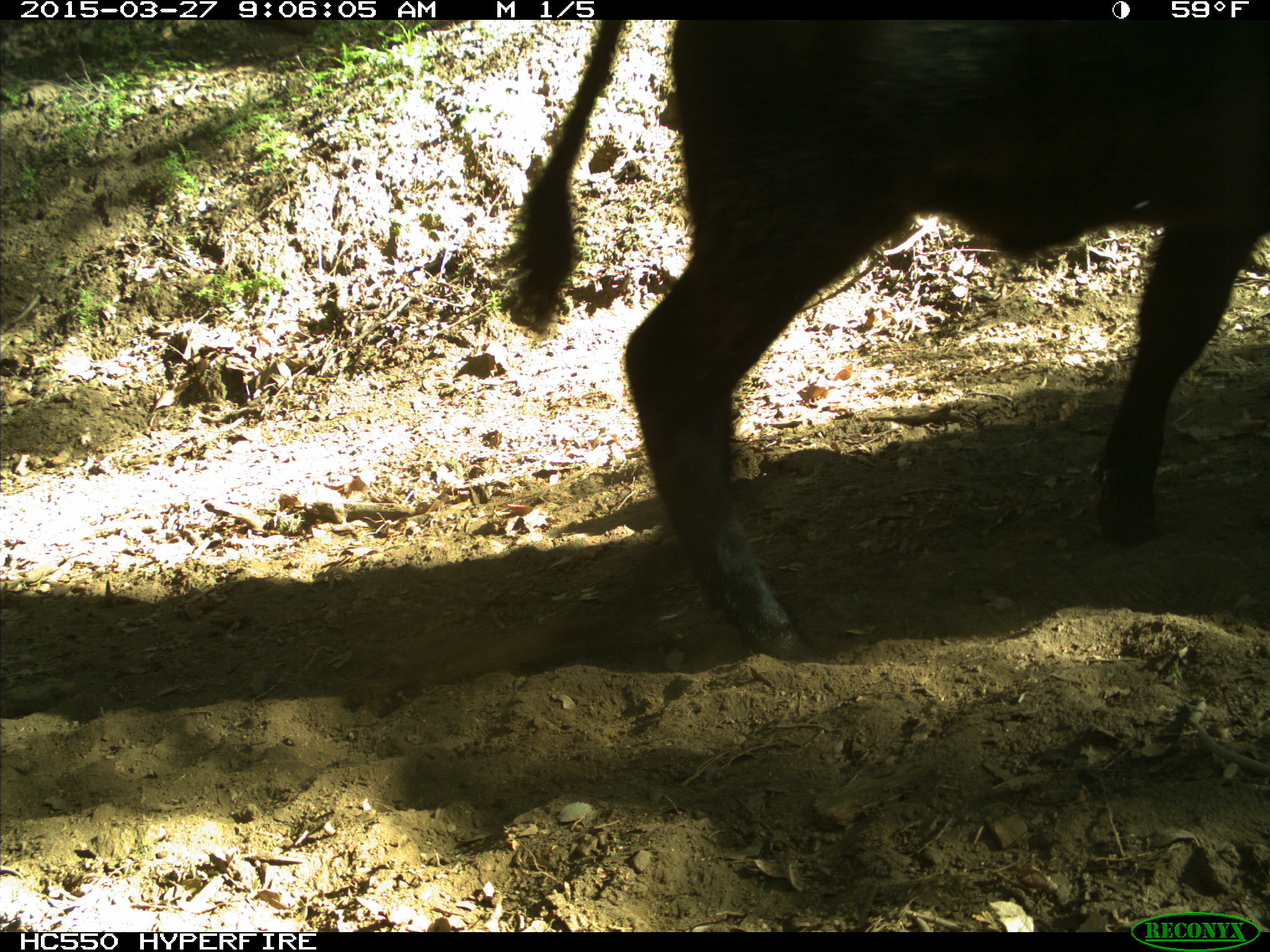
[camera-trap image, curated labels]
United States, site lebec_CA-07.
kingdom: Animalia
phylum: Chordata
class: Mammalia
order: Artiodactyla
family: Bovidae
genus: Bos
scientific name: Bos taurus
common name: domestic cow